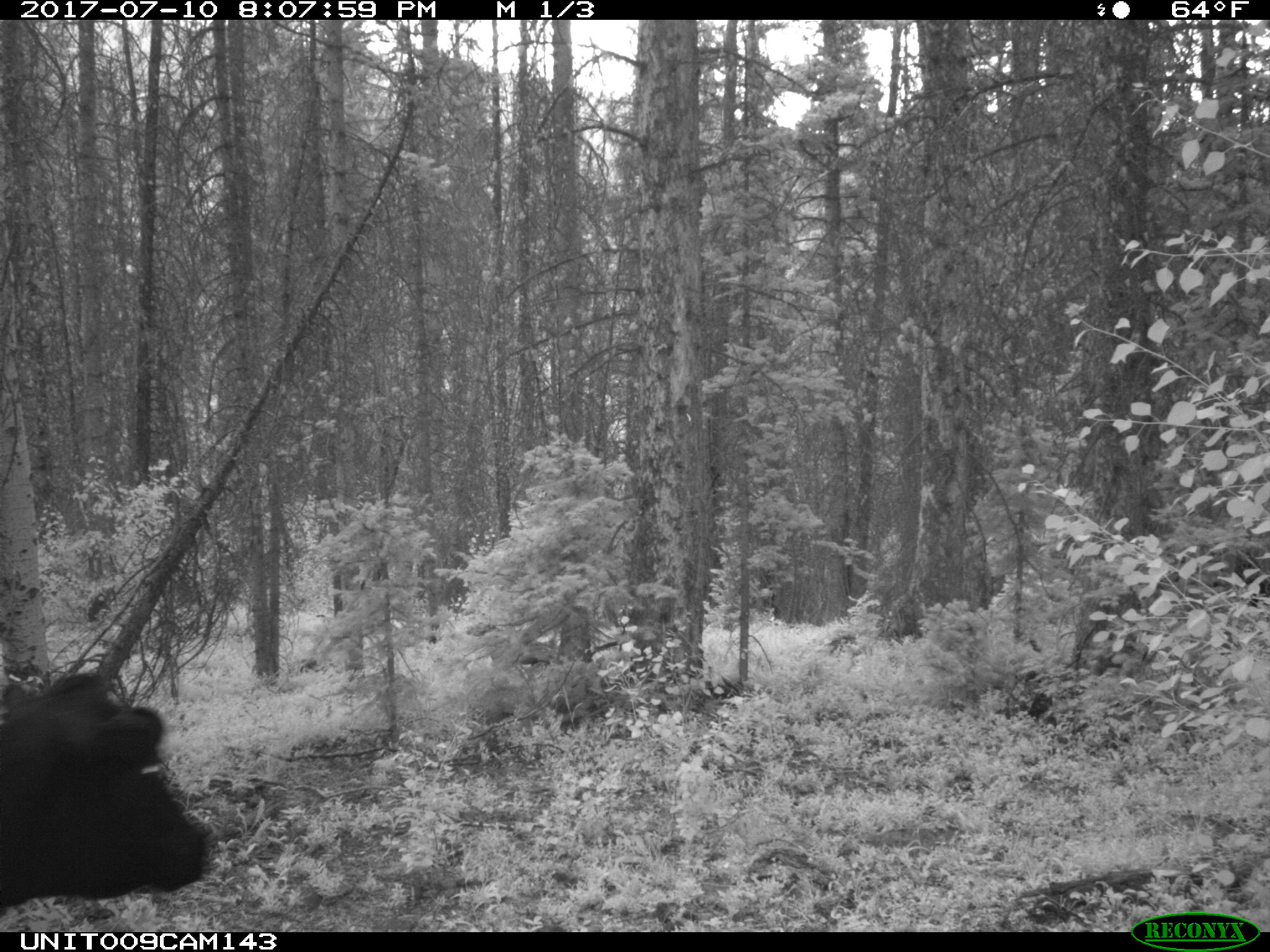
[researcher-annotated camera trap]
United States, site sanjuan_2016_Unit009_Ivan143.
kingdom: Animalia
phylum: Chordata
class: Mammalia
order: Artiodactyla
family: Bovidae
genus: Bos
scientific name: Bos taurus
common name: domestic cow